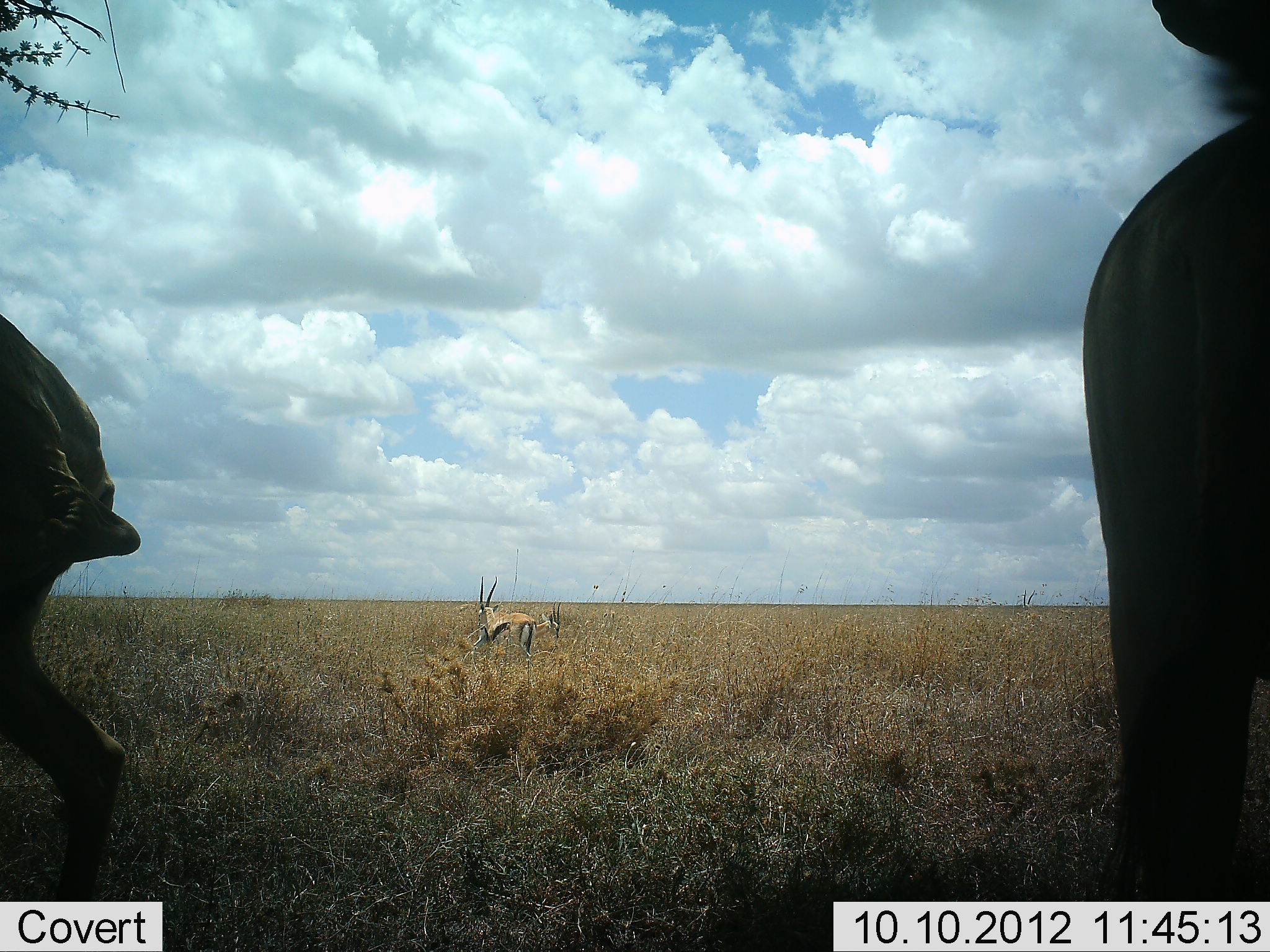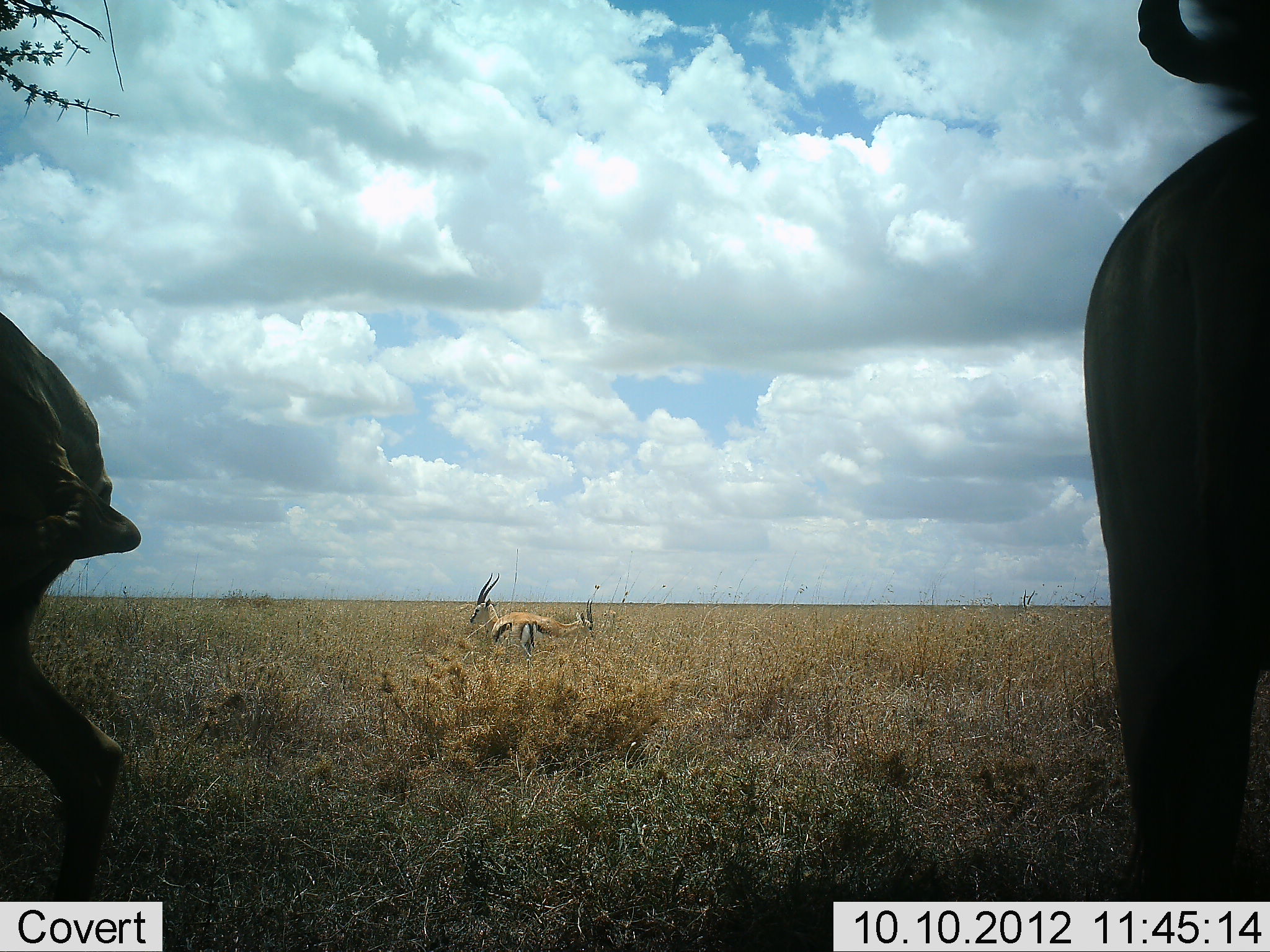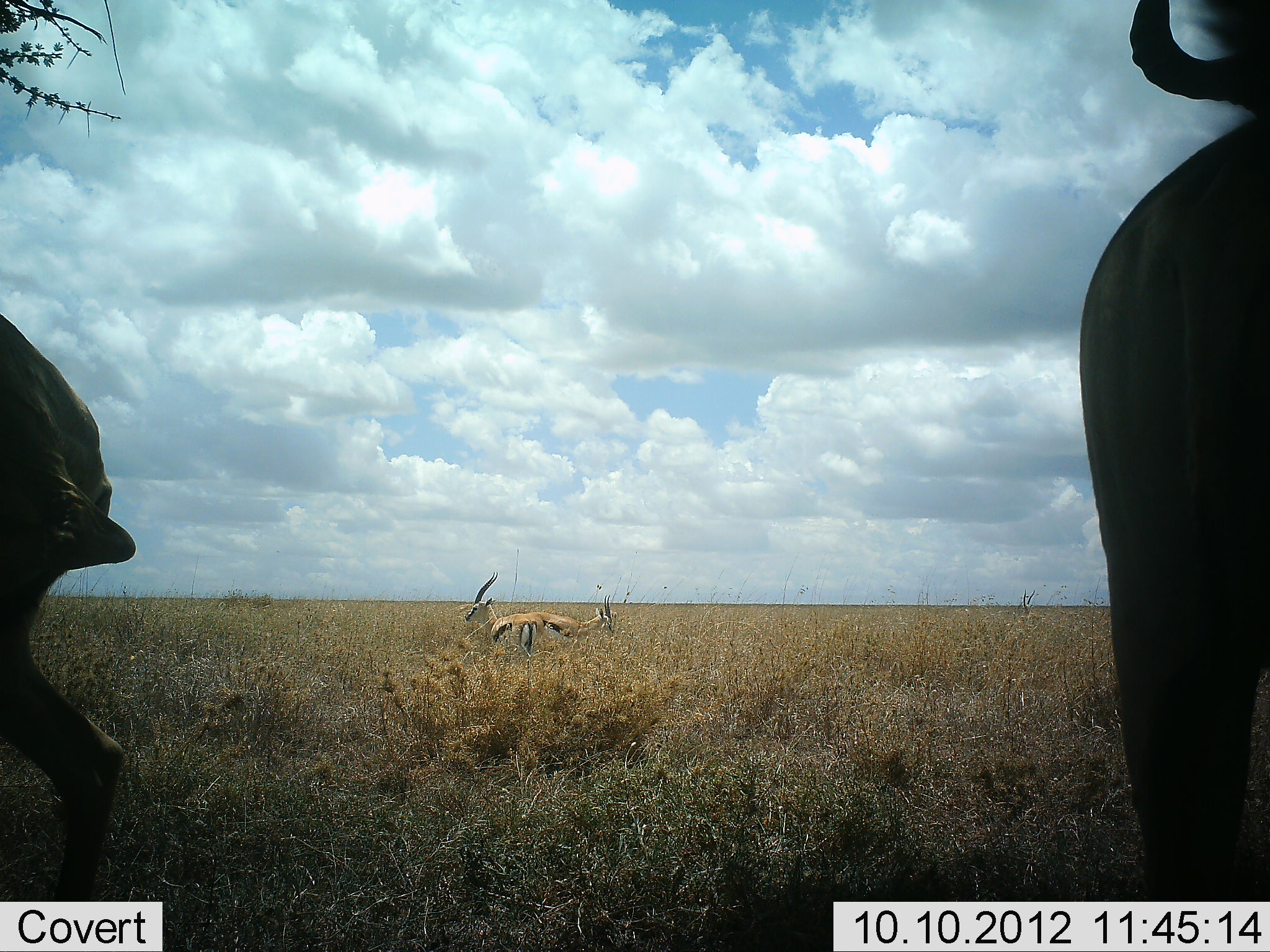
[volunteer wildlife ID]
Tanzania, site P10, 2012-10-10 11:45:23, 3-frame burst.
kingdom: Animalia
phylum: Chordata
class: Mammalia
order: Artiodactyla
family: Bovidae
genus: Eudorcas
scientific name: Eudorcas thomsonii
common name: thomson's gazelle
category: gazellethomsons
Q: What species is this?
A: Gazellethomsons (thomson's gazelle) (Eudorcas thomsonii).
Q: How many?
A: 2.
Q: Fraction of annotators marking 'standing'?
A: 65%.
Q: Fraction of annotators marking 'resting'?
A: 10%.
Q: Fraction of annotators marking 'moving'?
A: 20%.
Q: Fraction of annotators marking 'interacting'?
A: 10%.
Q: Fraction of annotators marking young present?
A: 0%.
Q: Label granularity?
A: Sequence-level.